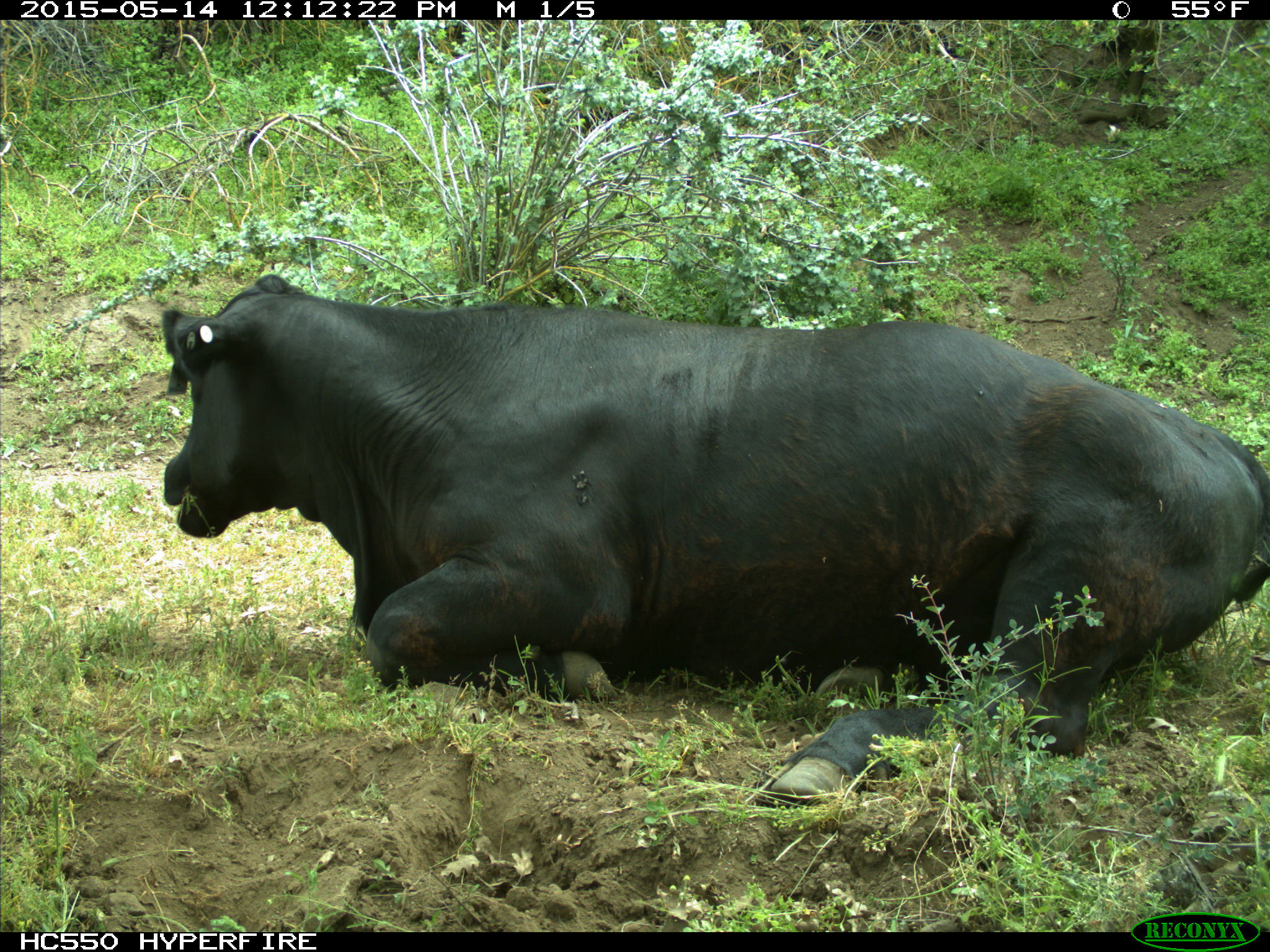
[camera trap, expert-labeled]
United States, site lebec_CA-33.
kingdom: Animalia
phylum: Chordata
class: Mammalia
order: Artiodactyla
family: Bovidae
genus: Bos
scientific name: Bos taurus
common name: domestic cow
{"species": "Bos taurus (domestic cow)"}